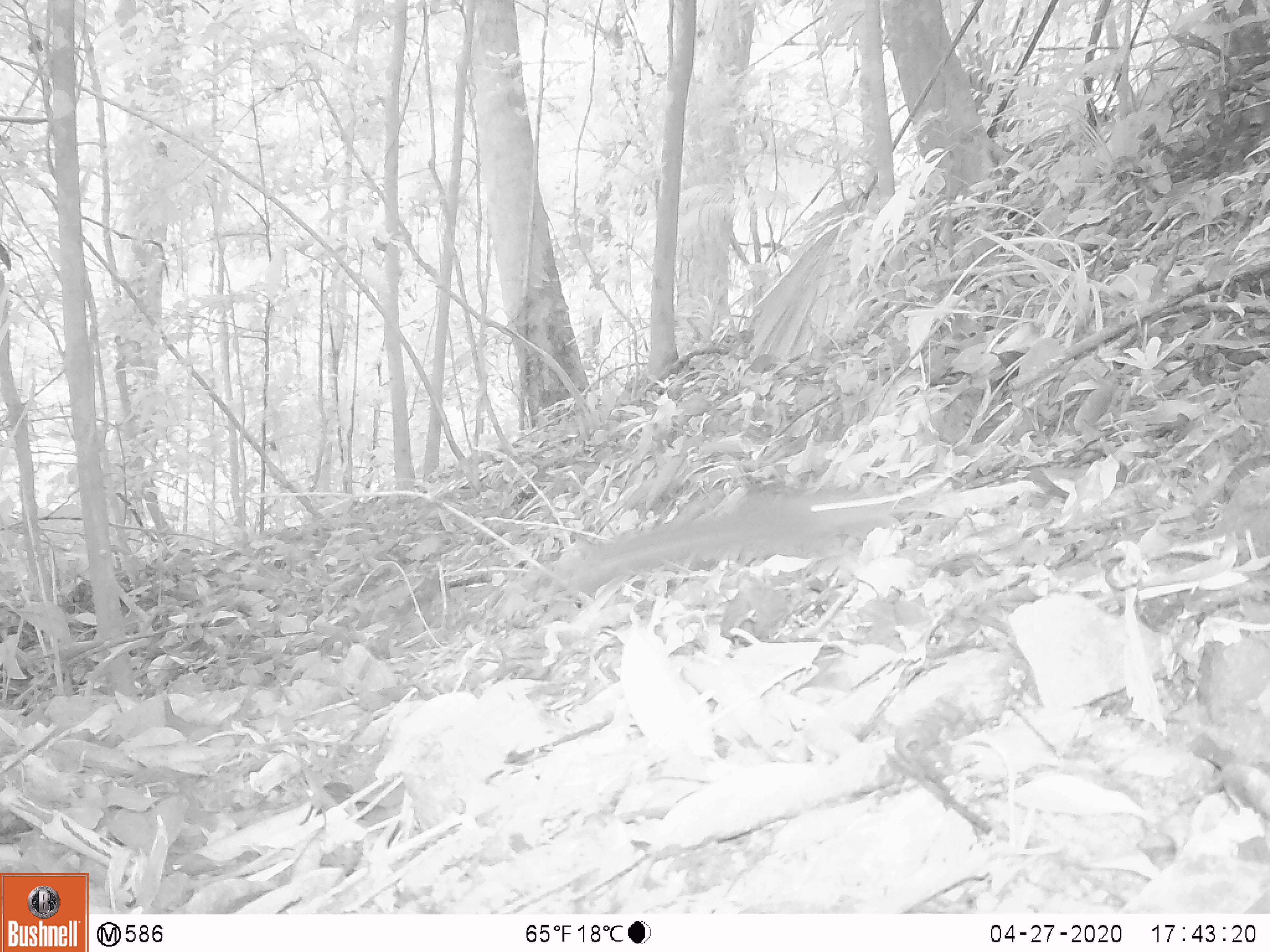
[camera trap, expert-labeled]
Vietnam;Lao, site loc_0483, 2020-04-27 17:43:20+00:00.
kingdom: Animalia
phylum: Chordata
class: Mammalia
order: Rodentia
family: Sciuridae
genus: Sciurus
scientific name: Sciurus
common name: squirrel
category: unidentified squirrel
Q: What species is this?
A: Unidentified squirrel (squirrel) (Sciurus).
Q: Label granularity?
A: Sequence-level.